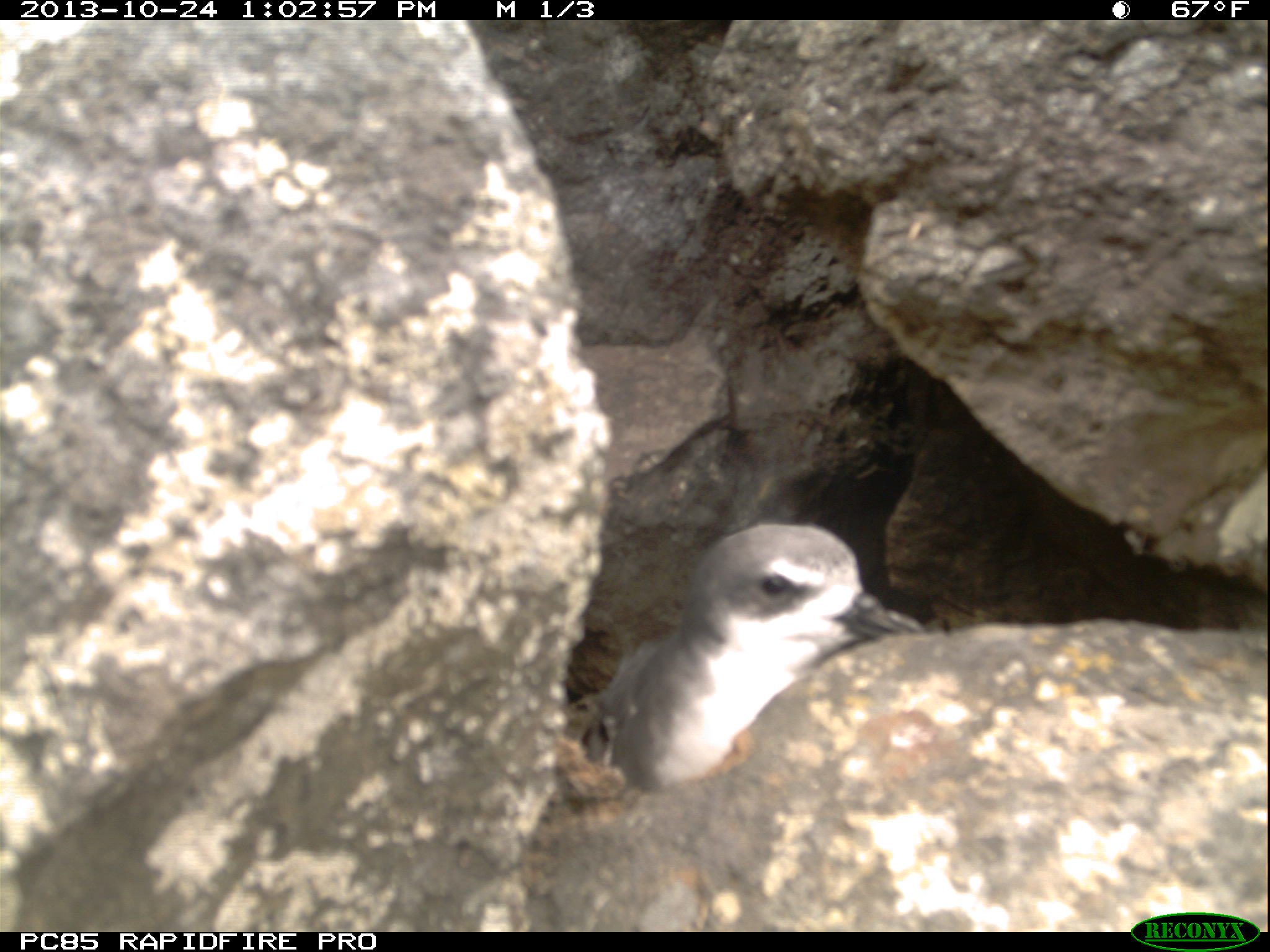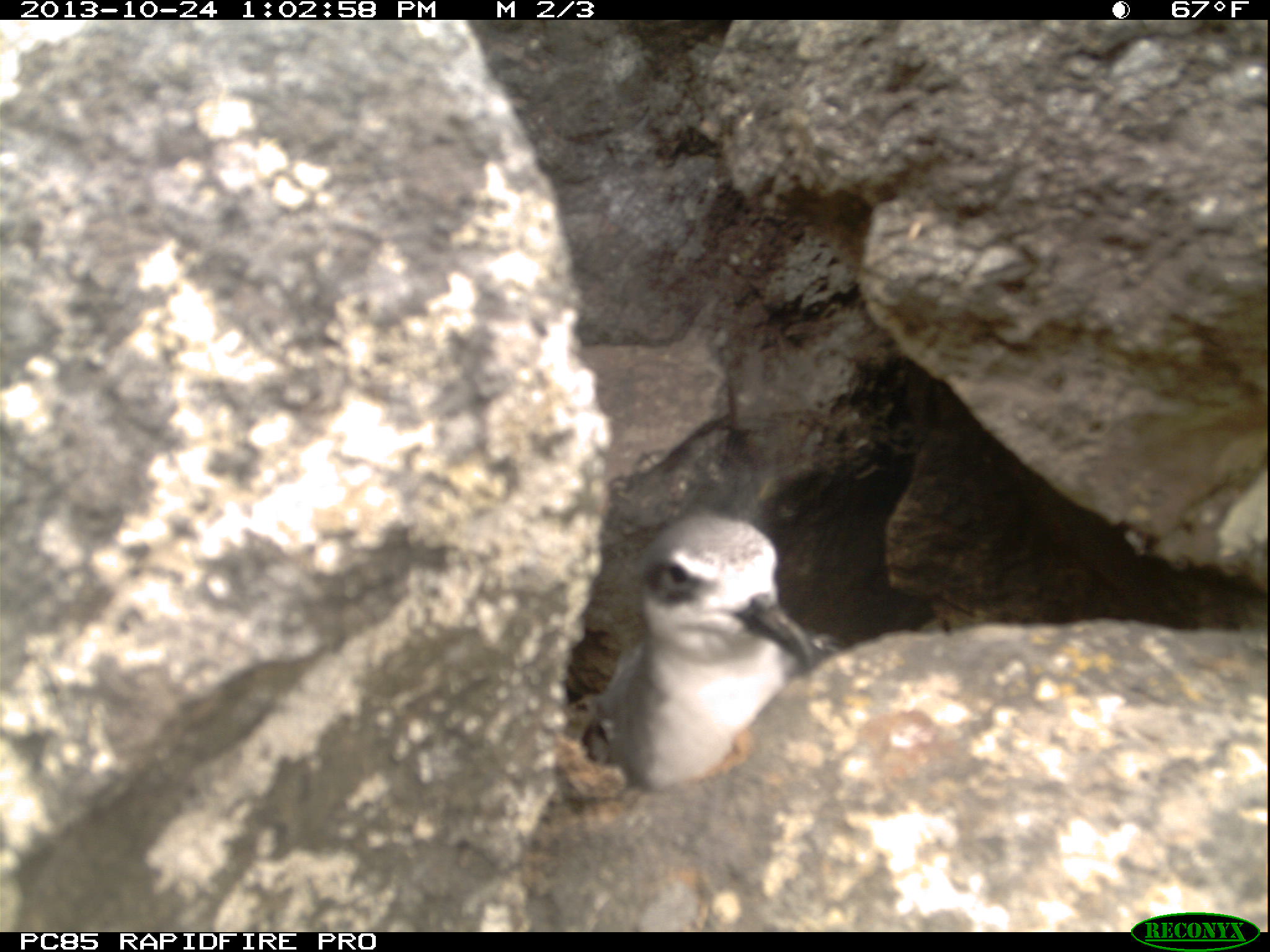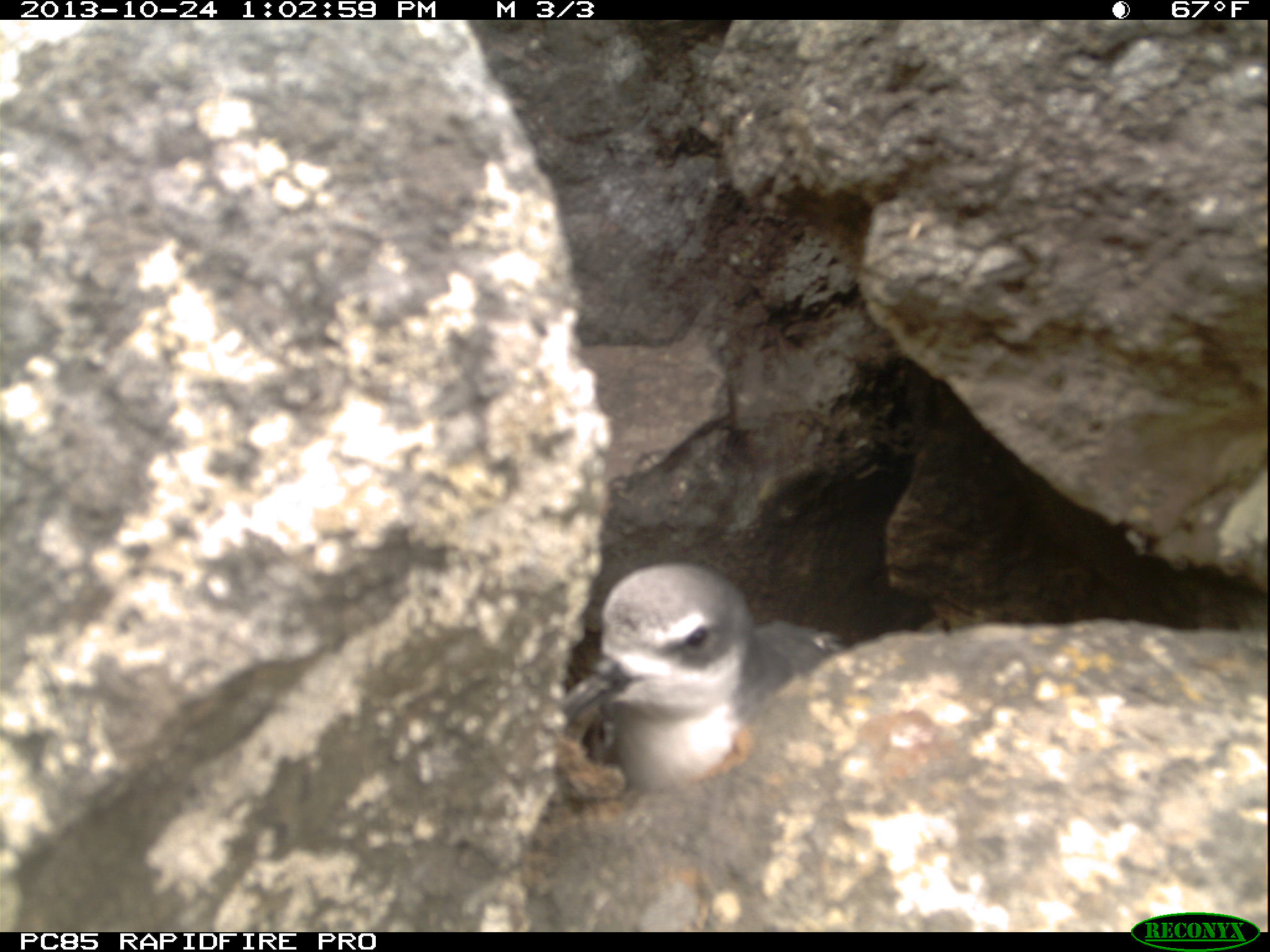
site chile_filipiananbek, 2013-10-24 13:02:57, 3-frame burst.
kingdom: Animalia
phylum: Chordata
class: Aves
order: Procellariiformes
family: Procellariidae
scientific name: Procellariidae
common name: petrel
Petrel (Procellariidae).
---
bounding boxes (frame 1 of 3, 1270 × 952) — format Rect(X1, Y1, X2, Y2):
petrel: Rect(554, 519, 938, 797)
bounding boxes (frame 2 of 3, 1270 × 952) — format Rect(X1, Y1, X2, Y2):
petrel: Rect(555, 503, 827, 791)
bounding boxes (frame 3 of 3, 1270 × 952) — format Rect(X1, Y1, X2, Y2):
petrel: Rect(550, 560, 772, 796)